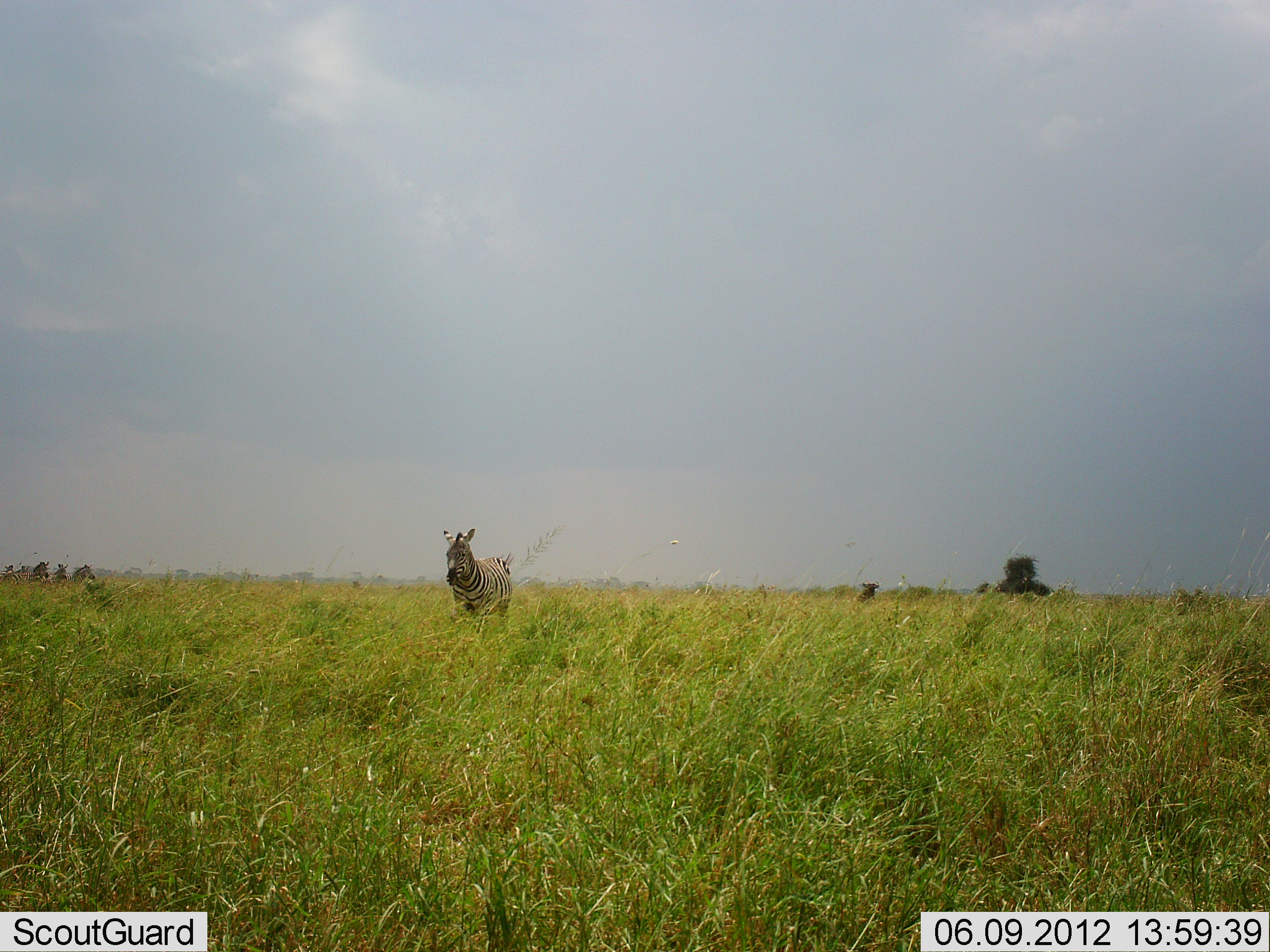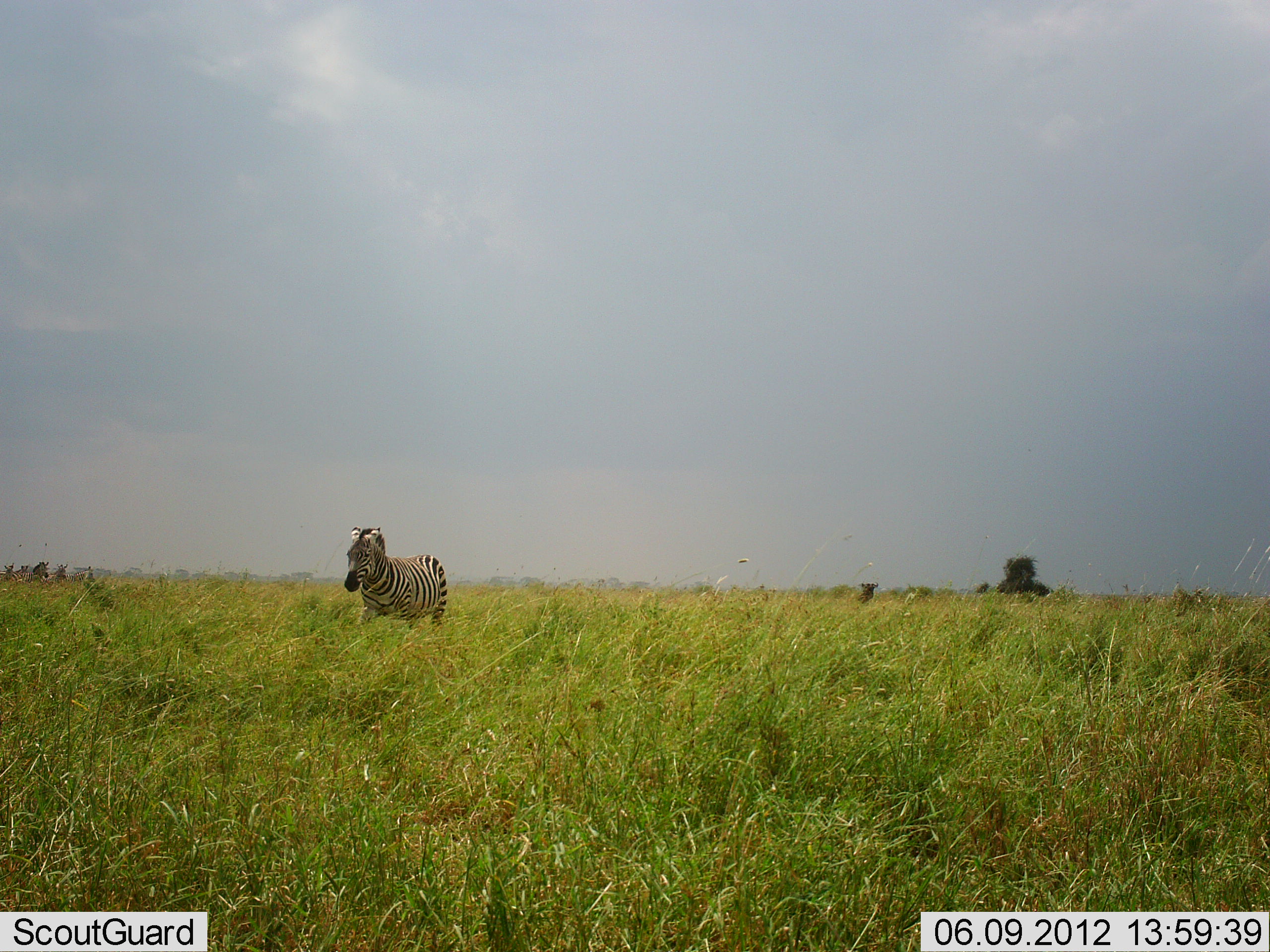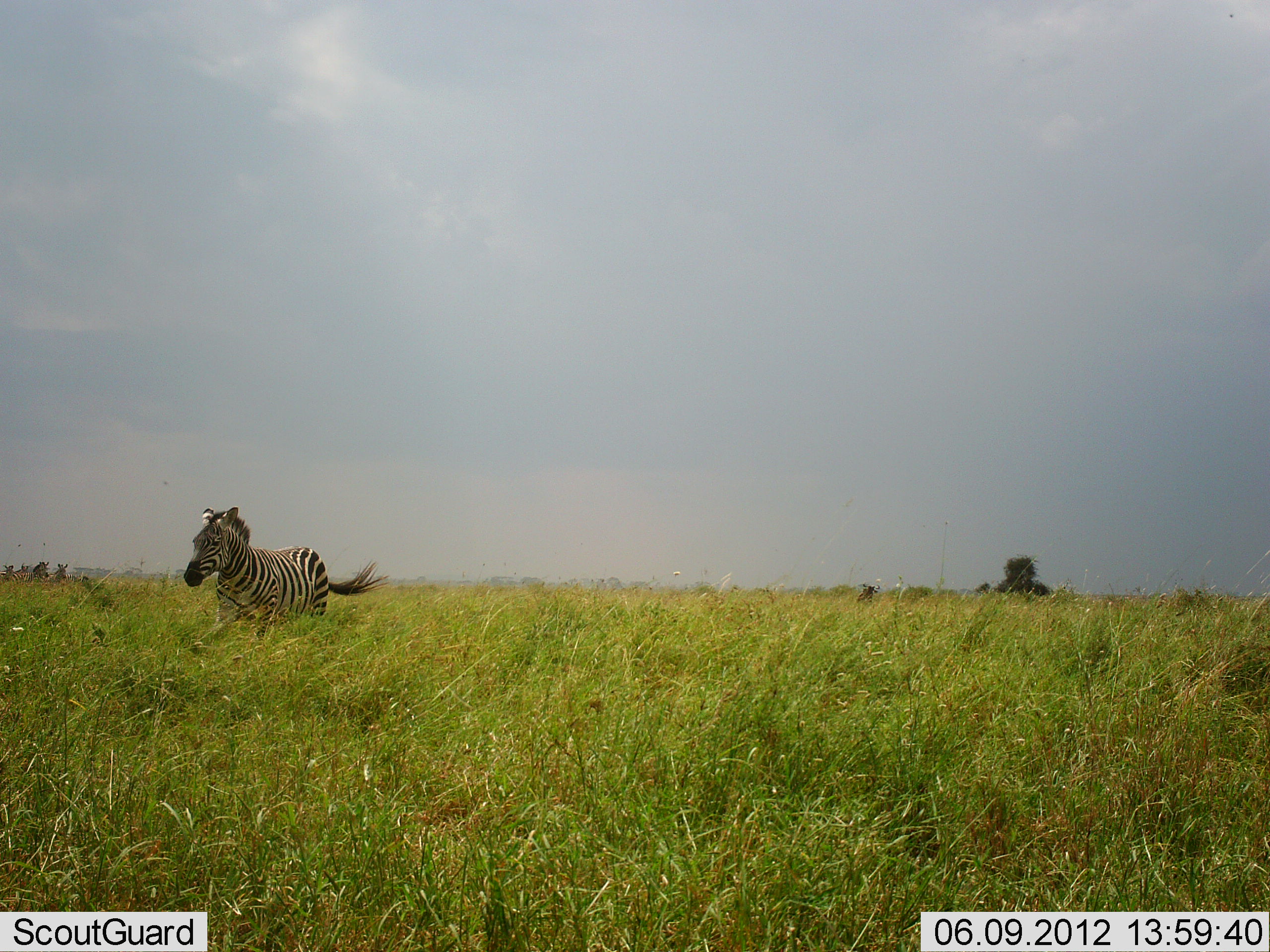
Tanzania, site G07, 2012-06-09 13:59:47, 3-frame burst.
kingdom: Animalia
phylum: Chordata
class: Mammalia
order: Perissodactyla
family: Equidae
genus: Equus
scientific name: Equus quagga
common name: plains zebra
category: zebra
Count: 1.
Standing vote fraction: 38%.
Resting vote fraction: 0%.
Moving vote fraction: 100%.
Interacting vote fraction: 0%.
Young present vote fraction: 0%.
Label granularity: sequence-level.